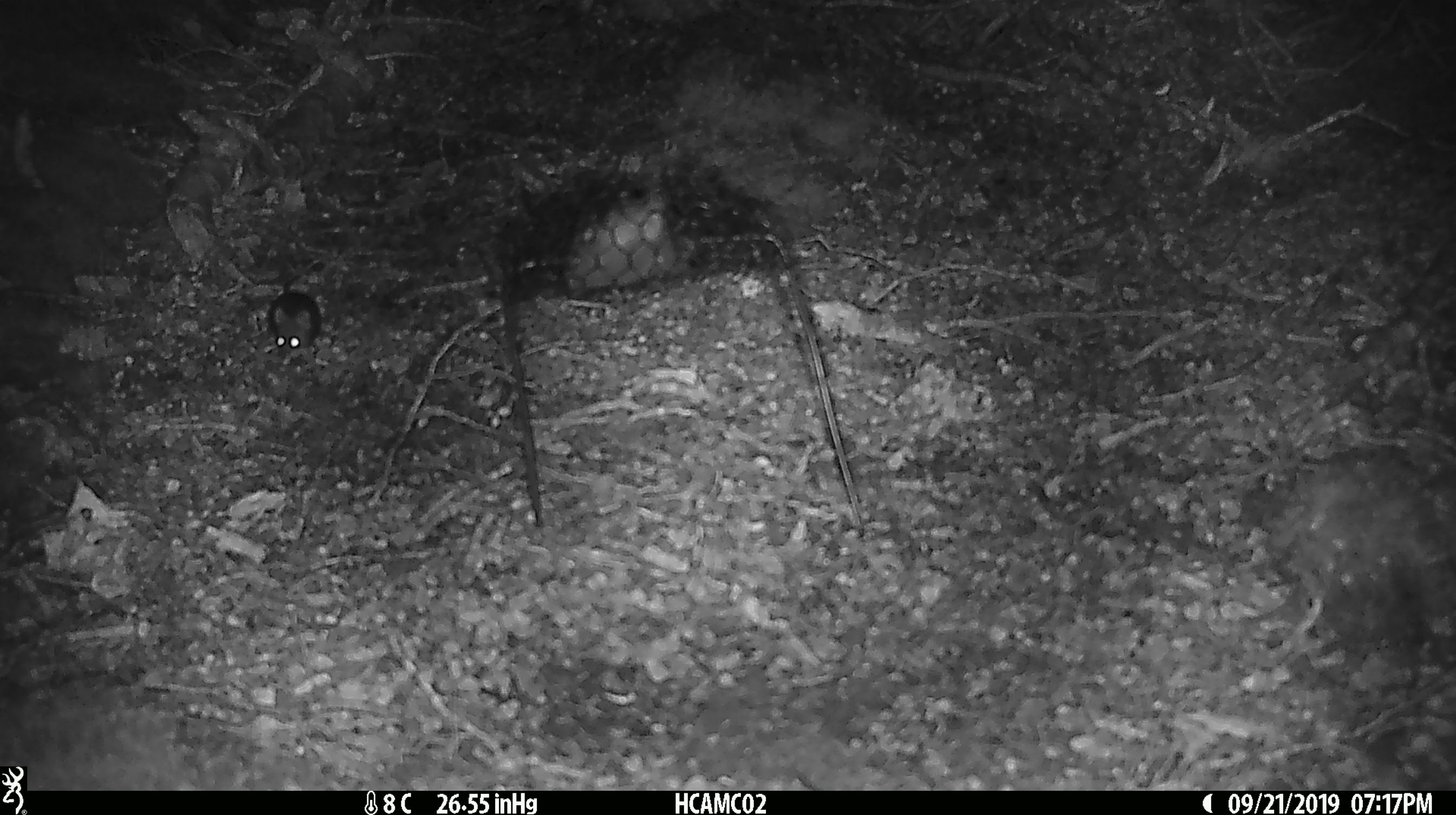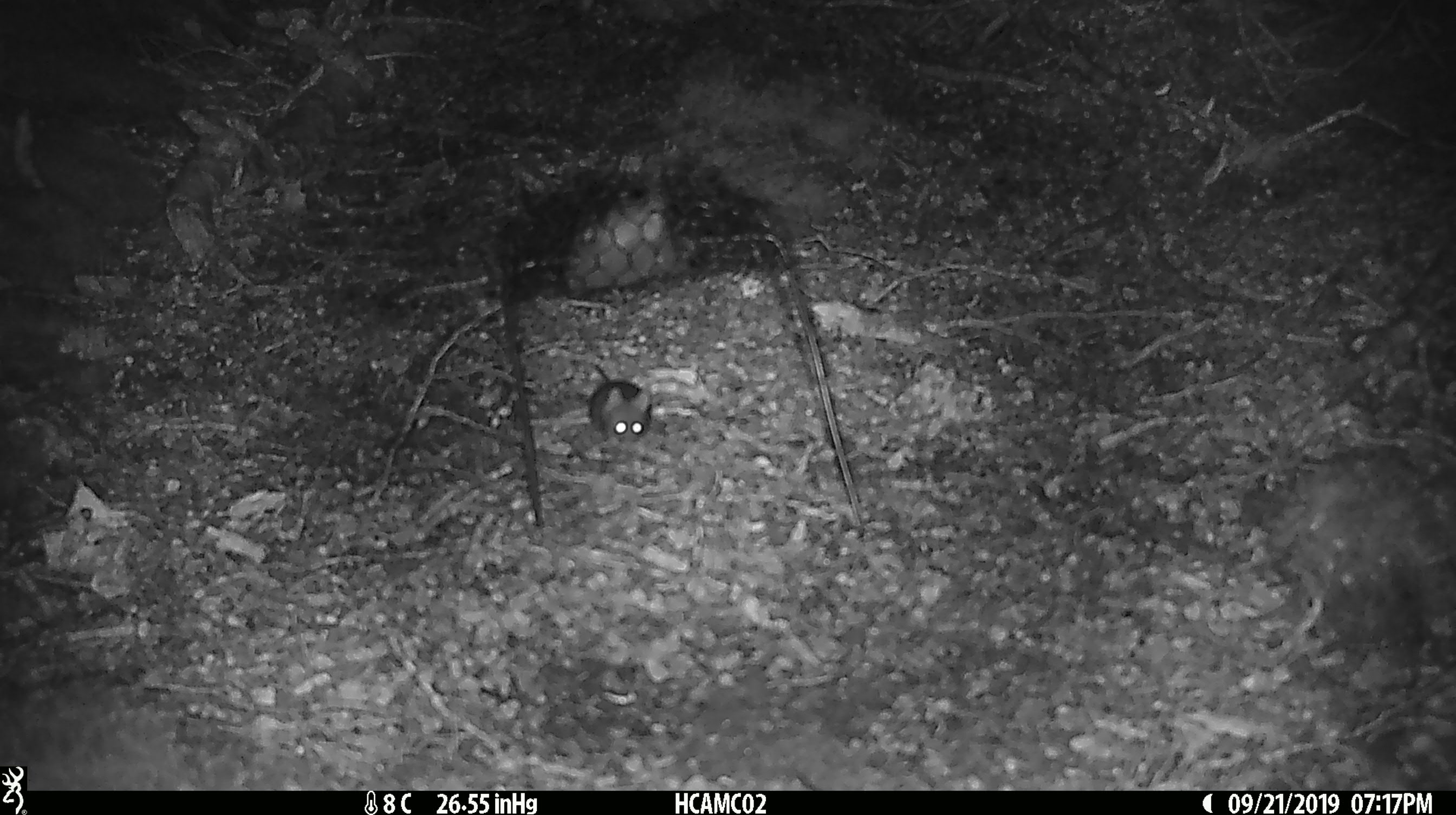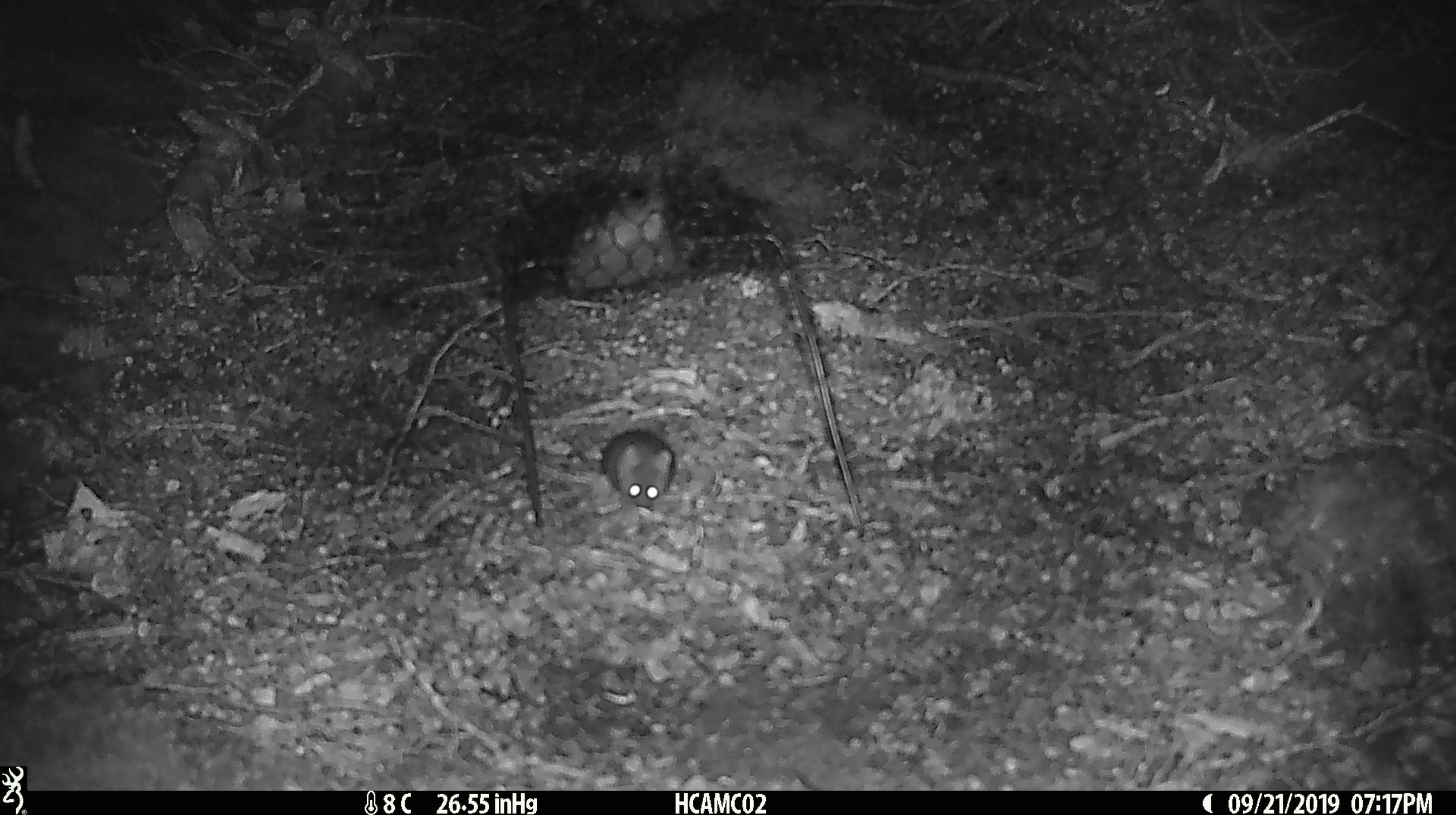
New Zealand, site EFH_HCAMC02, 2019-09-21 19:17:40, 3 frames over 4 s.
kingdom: Animalia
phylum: Chordata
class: Mammalia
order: Rodentia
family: Muridae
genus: Mus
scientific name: Mus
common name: mouse